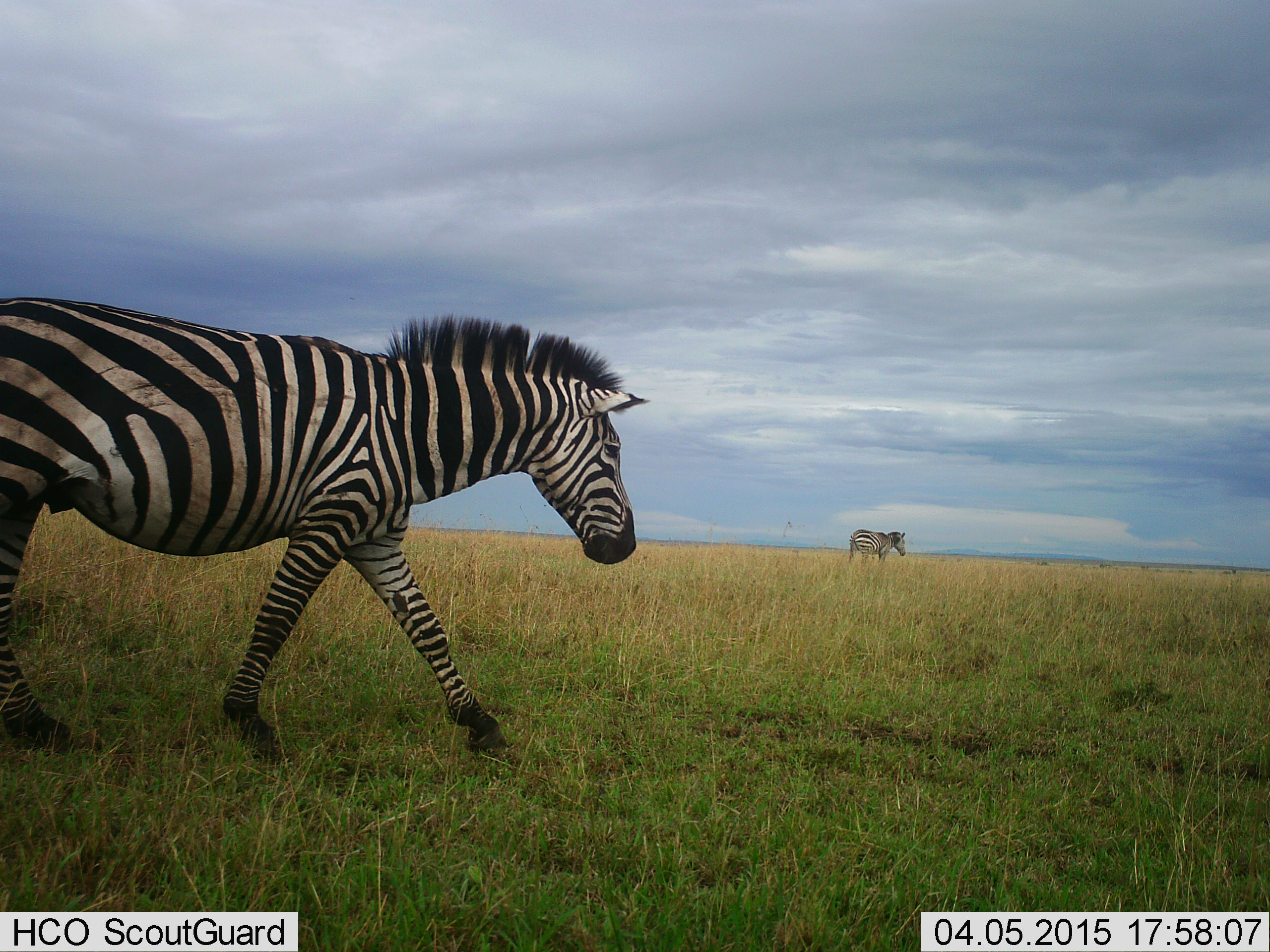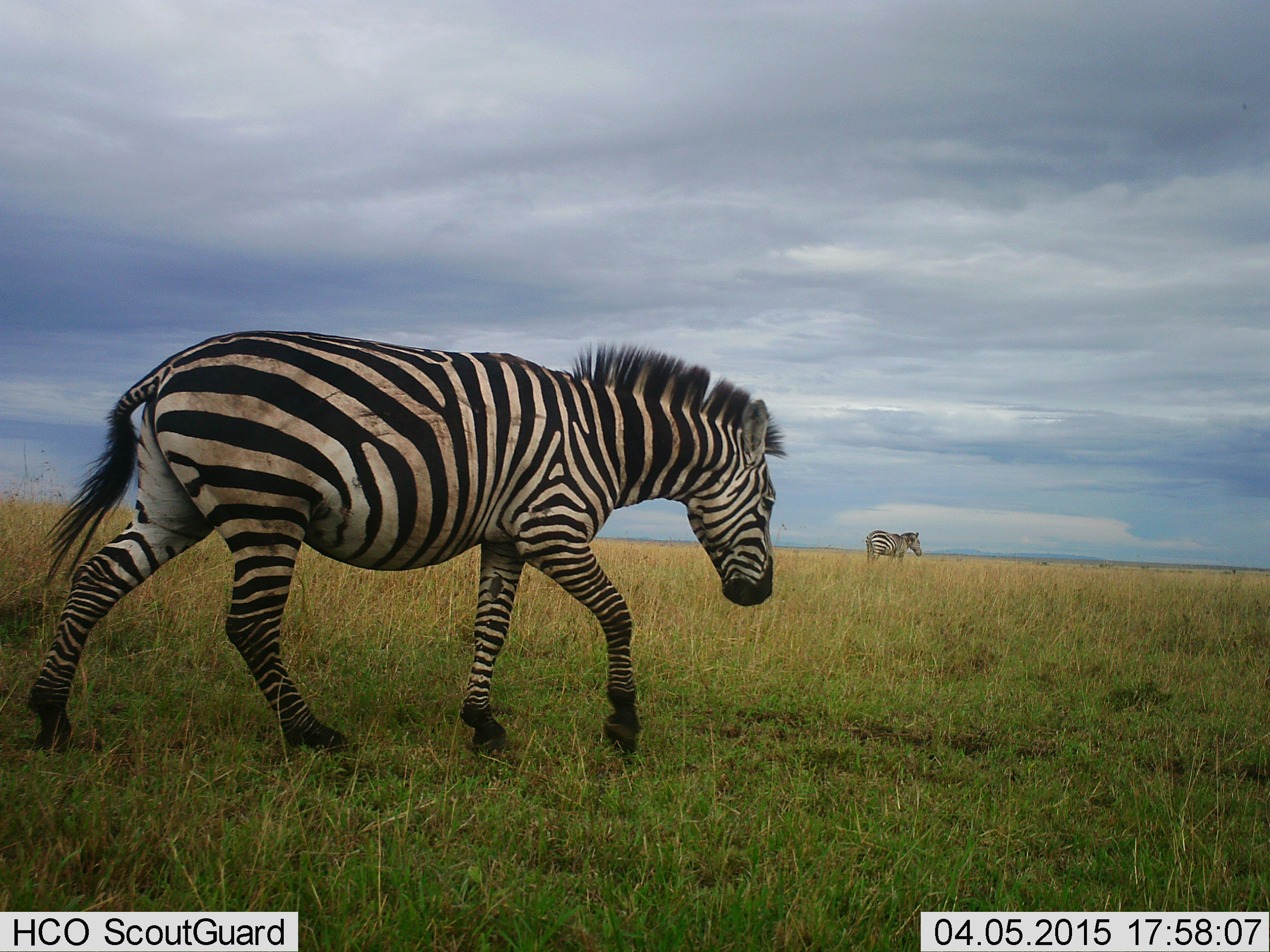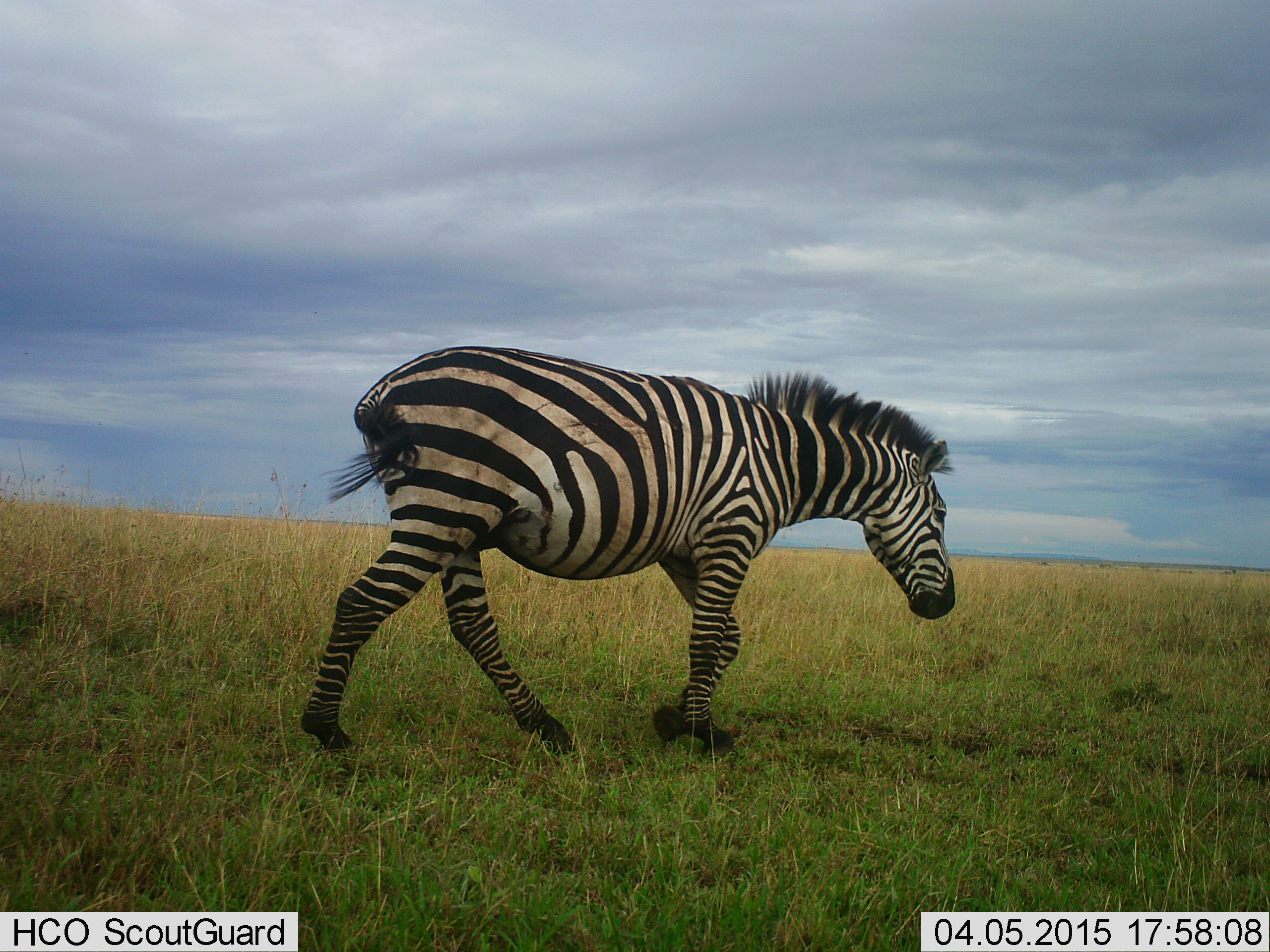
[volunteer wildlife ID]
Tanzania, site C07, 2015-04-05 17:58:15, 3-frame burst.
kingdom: Animalia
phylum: Chordata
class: Mammalia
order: Perissodactyla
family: Equidae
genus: Equus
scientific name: Equus quagga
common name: plains zebra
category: zebra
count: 2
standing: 20%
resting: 0%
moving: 100%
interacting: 0%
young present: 0%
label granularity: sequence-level